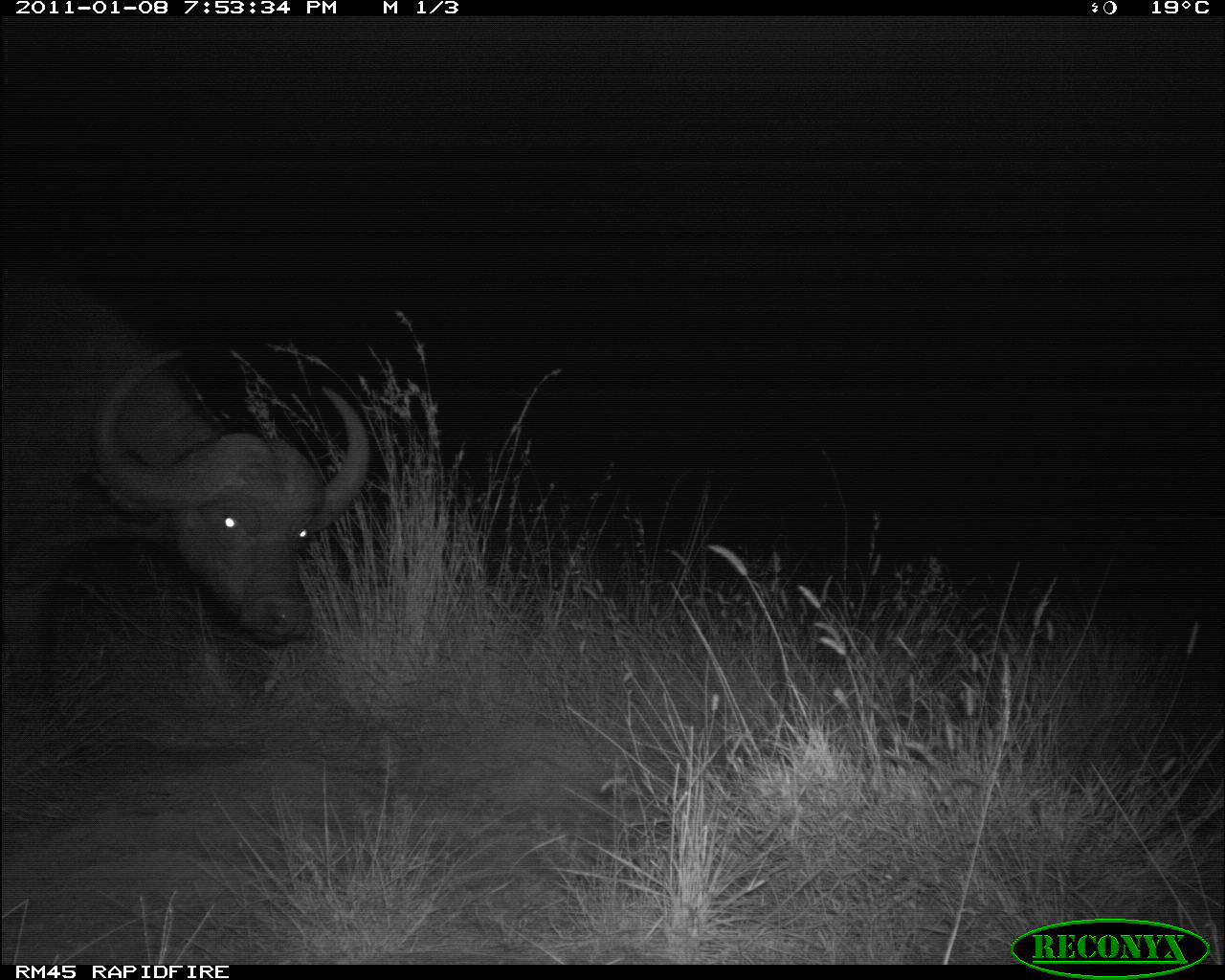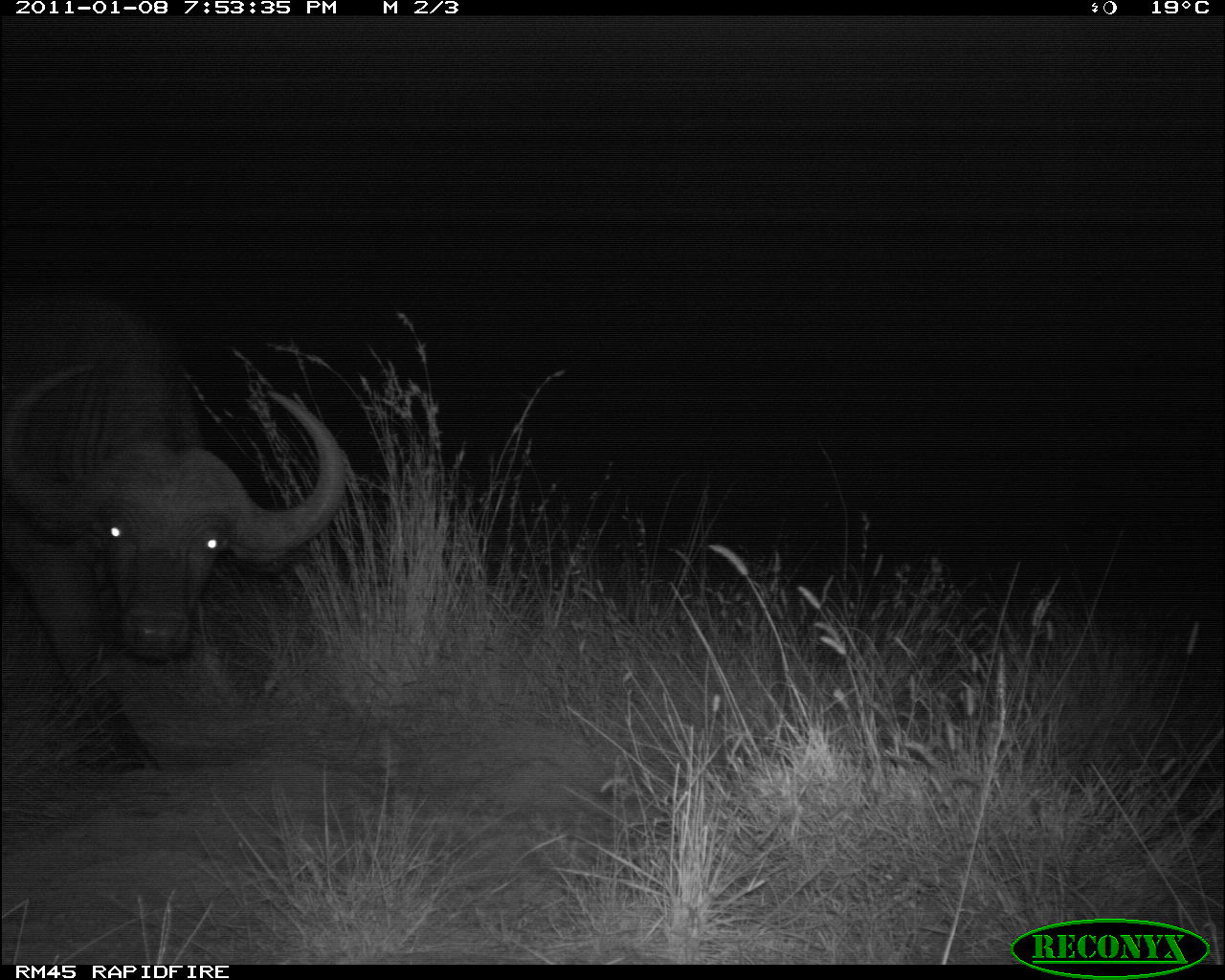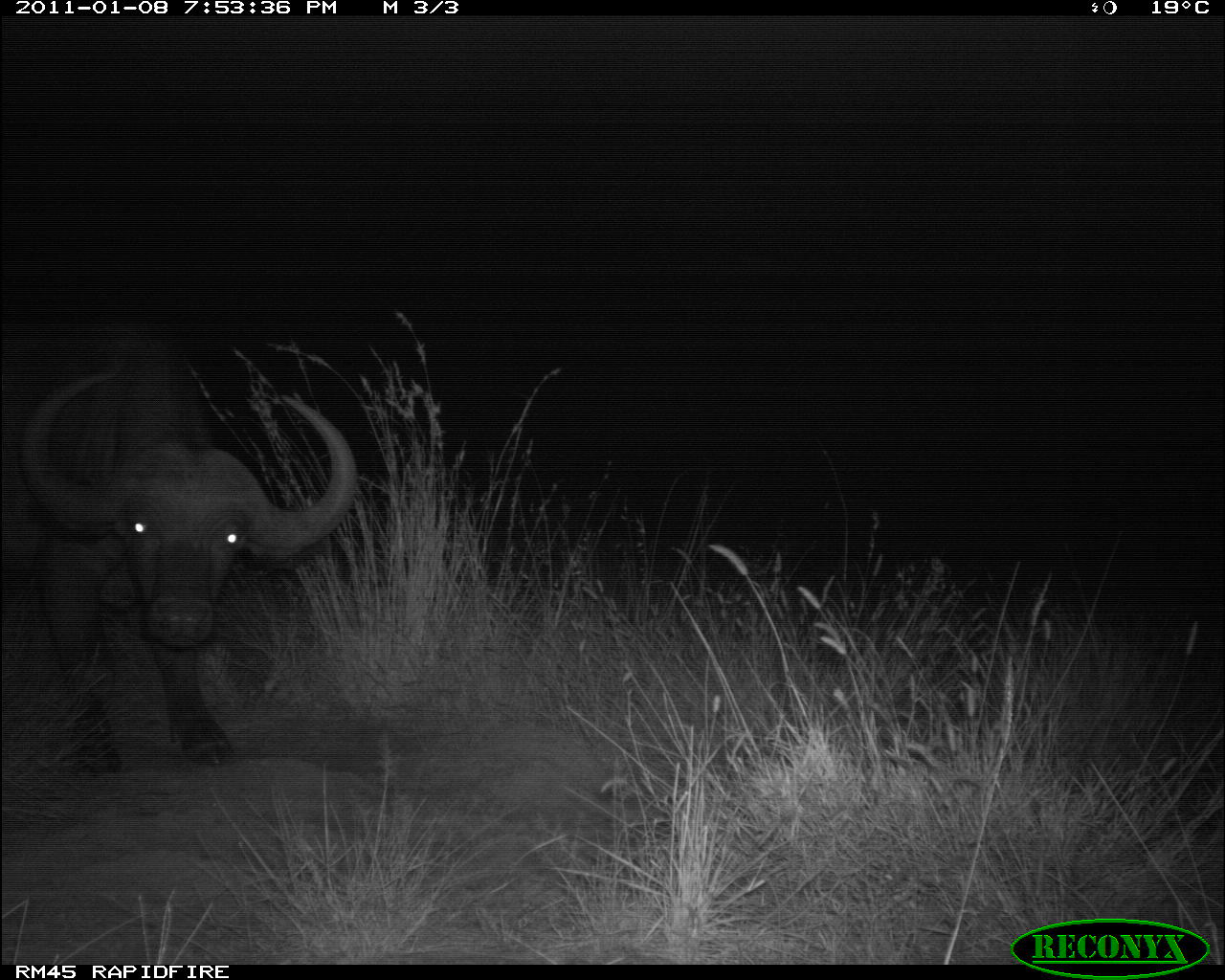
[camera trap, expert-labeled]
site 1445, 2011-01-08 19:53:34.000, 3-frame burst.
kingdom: Animalia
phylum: Chordata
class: Mammalia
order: Artiodactyla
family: Bovidae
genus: Syncerus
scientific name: Syncerus caffer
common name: african buffalo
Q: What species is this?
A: Syncerus caffer (african buffalo).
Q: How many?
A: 1.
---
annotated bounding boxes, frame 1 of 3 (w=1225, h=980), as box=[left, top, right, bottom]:
syncerus caffer: box=[0, 259, 374, 733]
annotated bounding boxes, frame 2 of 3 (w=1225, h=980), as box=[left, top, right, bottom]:
syncerus caffer: box=[0, 268, 350, 777]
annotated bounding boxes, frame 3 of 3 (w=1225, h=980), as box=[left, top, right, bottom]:
syncerus caffer: box=[0, 314, 363, 781]